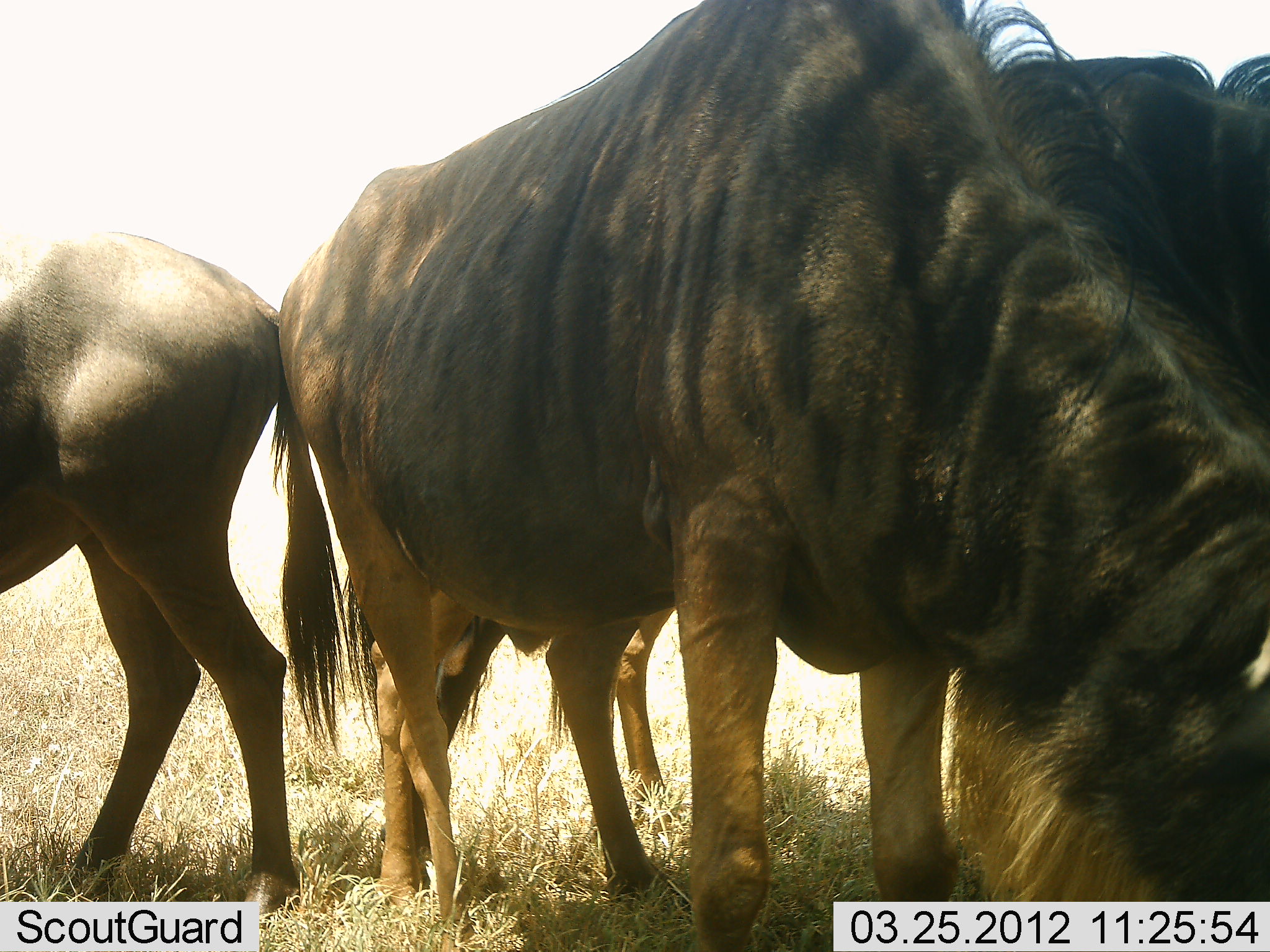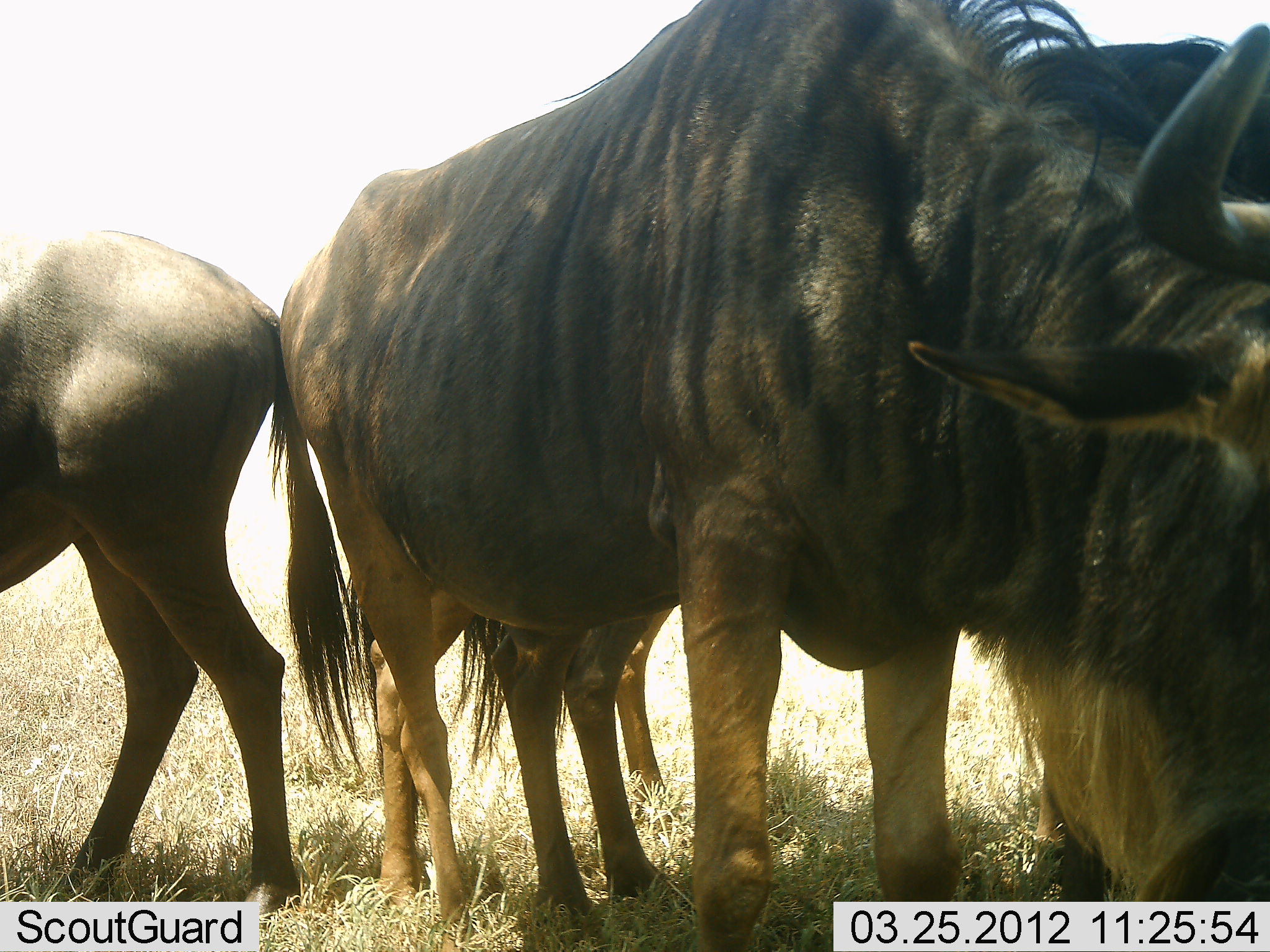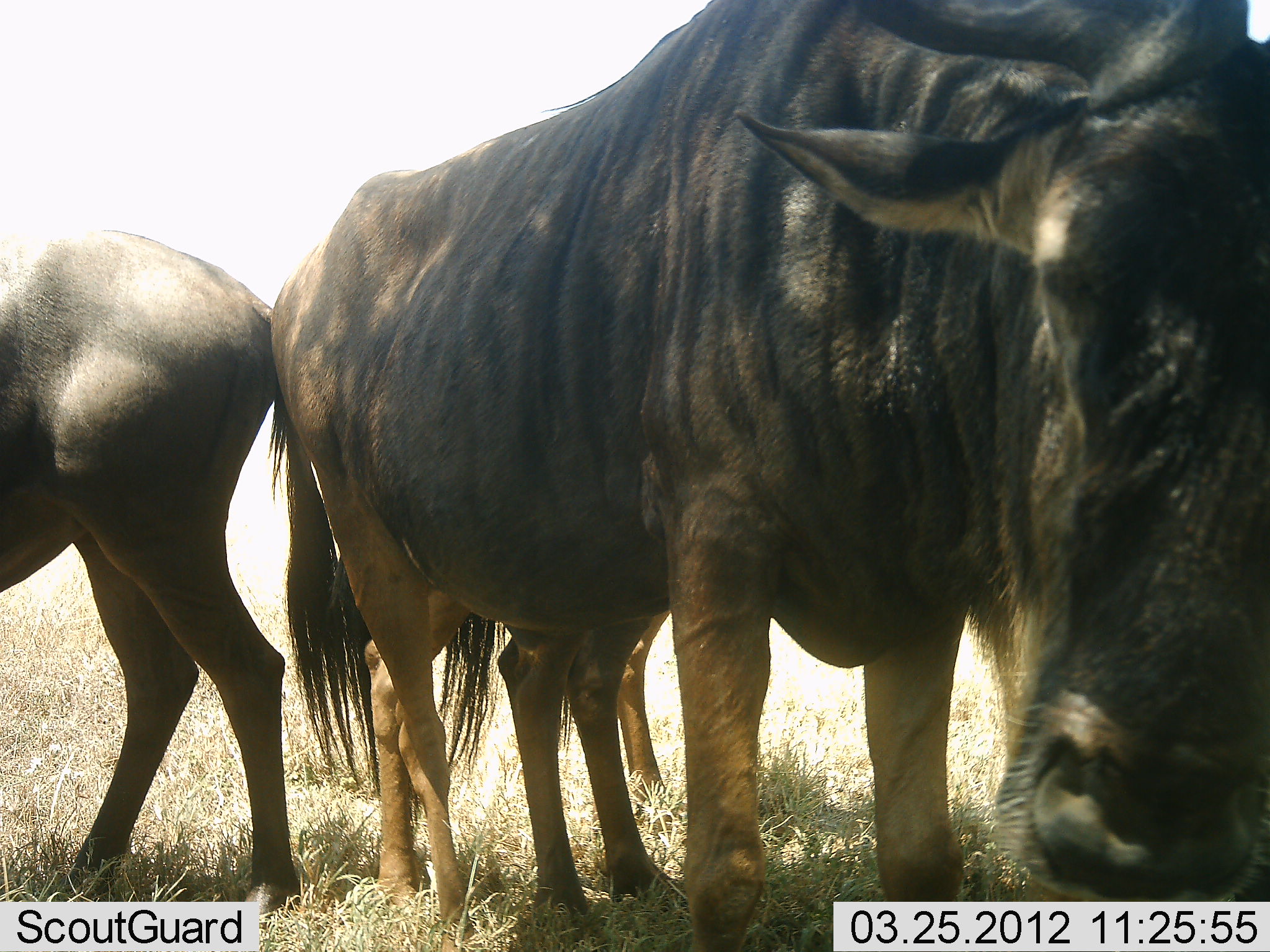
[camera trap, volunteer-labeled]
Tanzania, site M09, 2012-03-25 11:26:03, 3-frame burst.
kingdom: Animalia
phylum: Chordata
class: Mammalia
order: Artiodactyla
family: Bovidae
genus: Connochaetes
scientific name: Connochaetes taurinus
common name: blue wildebeest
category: wildebeest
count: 3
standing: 74%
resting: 3%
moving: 0%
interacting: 0%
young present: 6%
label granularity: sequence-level